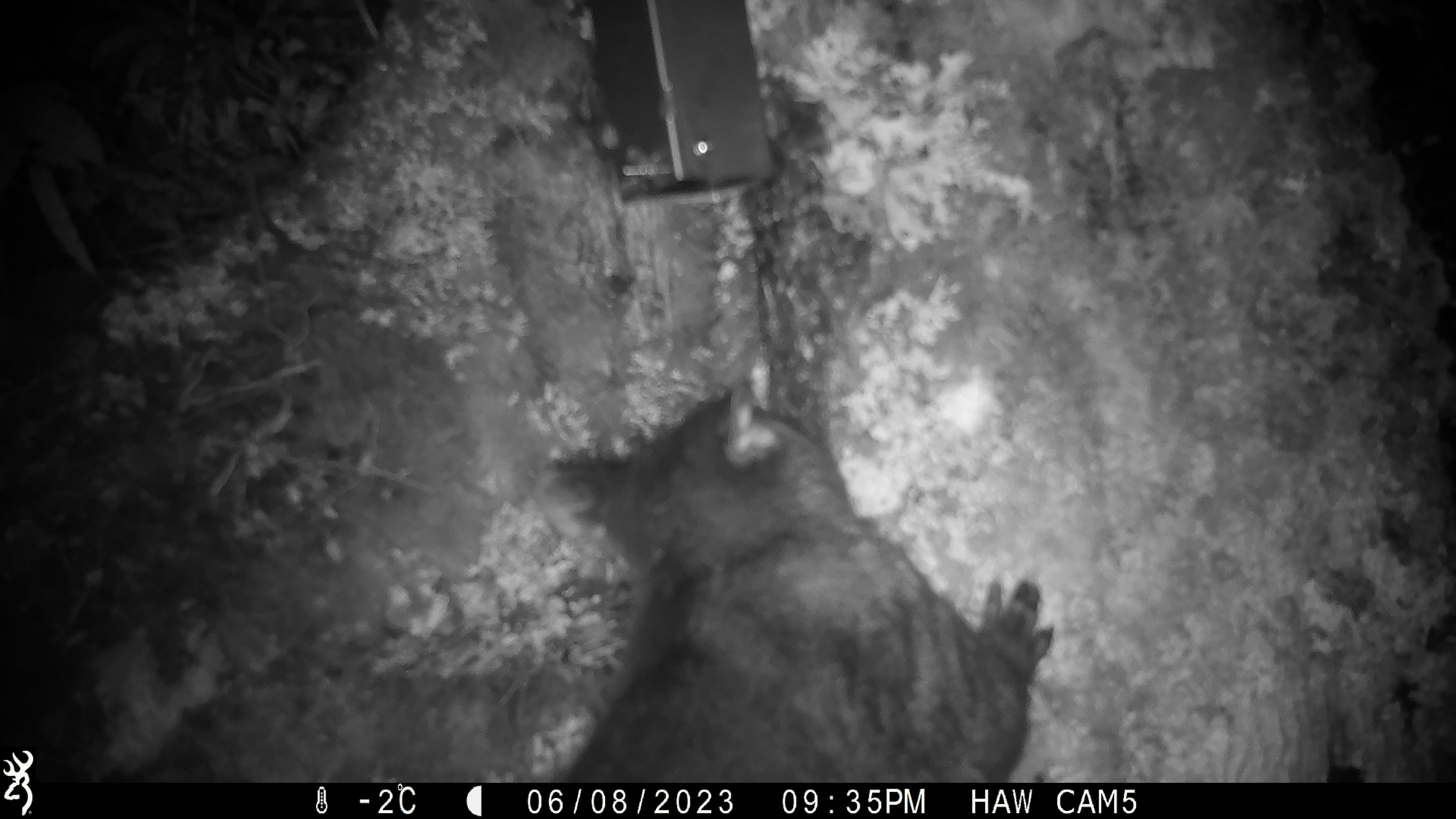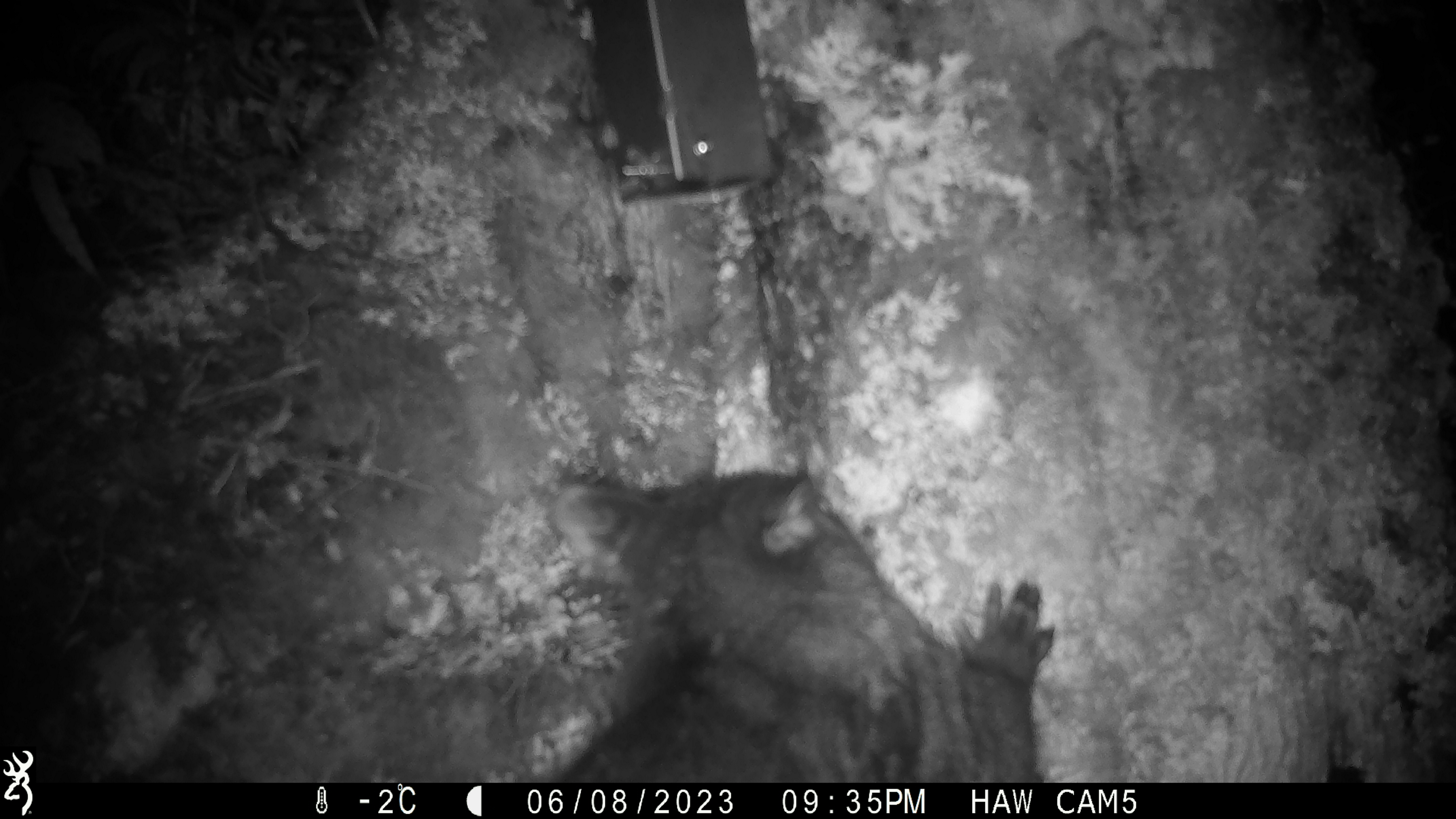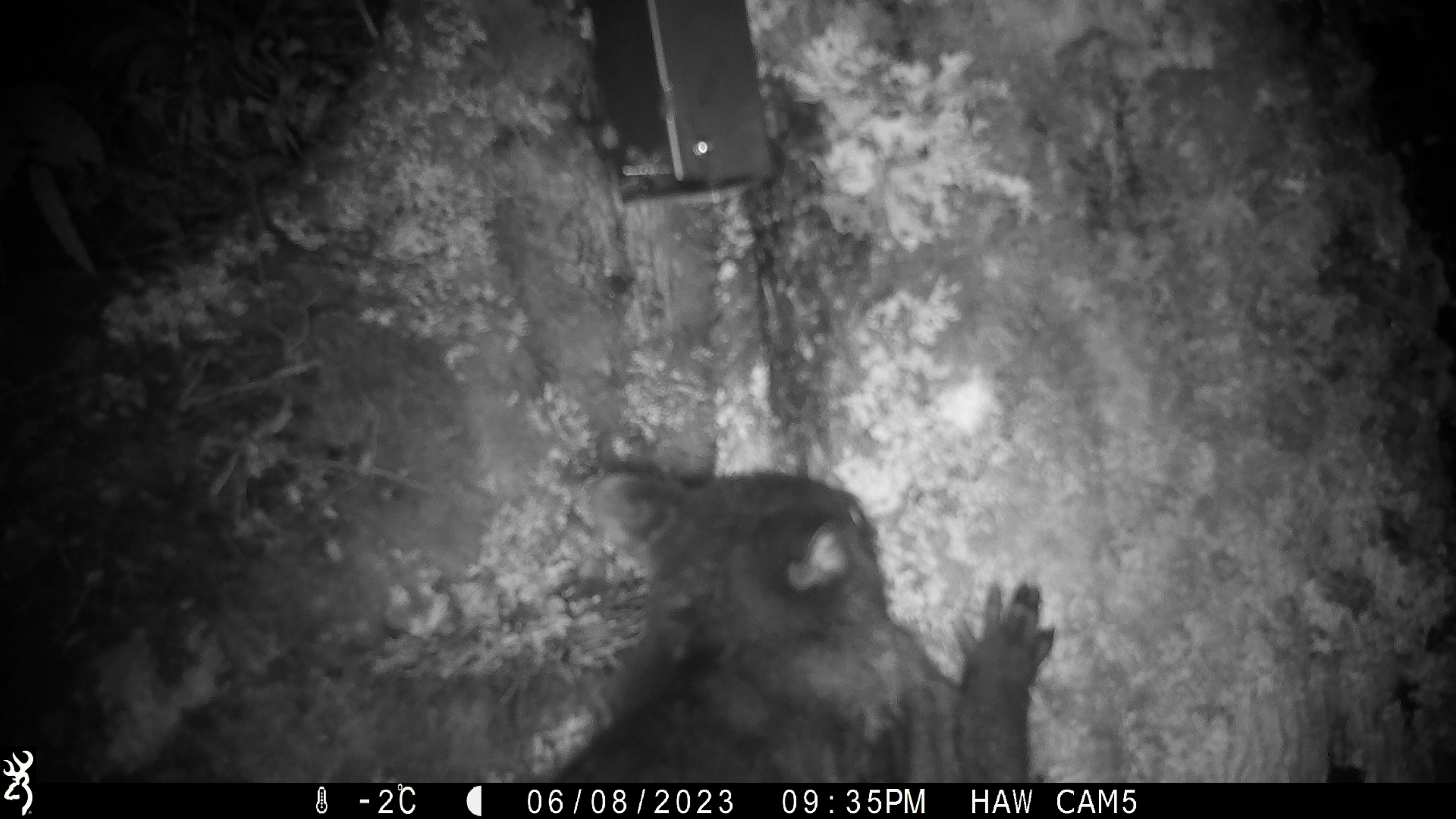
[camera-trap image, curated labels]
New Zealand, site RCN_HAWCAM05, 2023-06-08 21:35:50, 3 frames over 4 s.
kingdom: Animalia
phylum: Chordata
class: Mammalia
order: Diprotodontia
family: Phalangeridae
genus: Trichosurus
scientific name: Trichosurus vulpecula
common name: common brushtail possum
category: possum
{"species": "possum (common brushtail possum) (Trichosurus vulpecula)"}